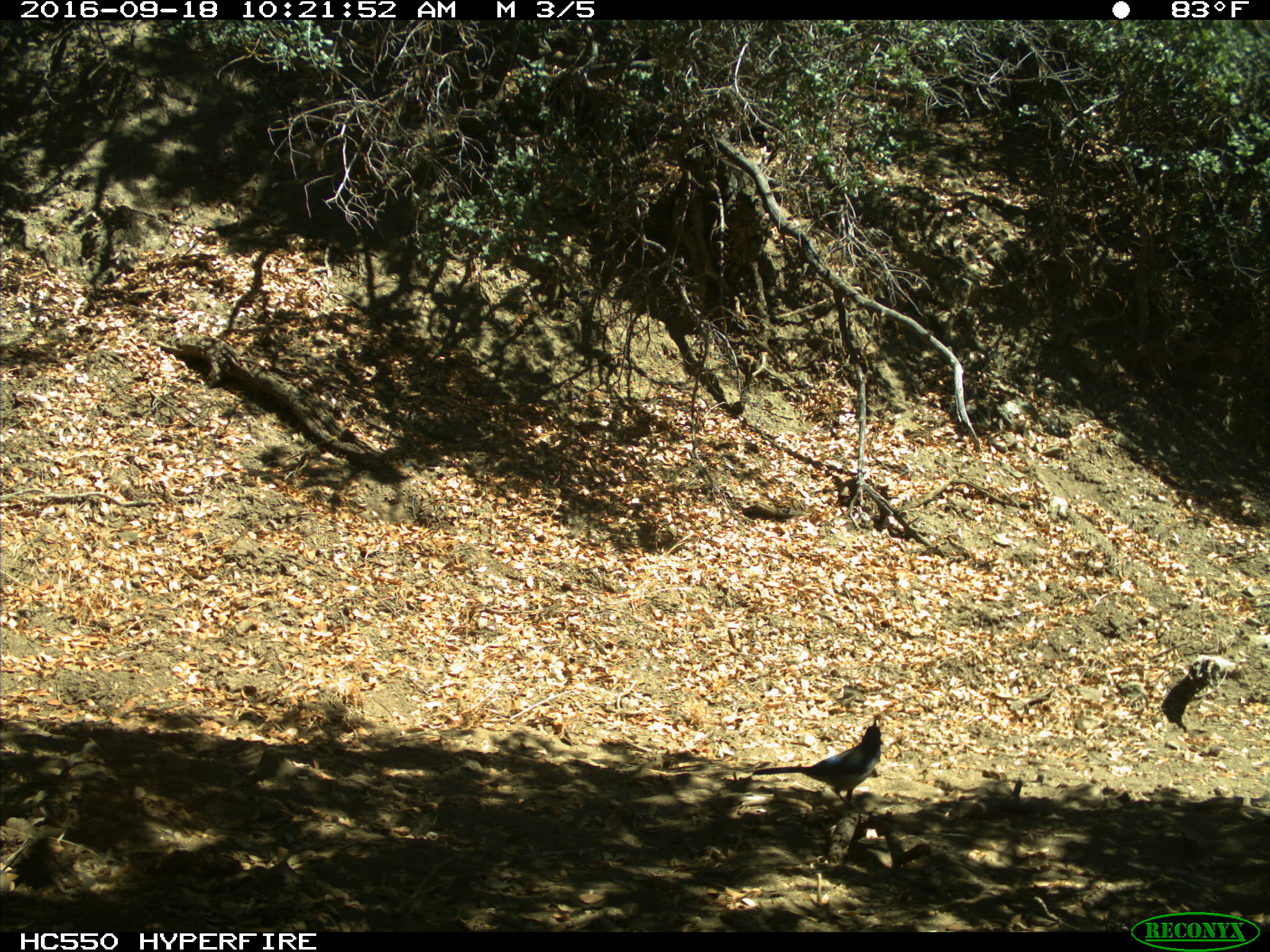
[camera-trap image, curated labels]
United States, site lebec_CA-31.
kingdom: Animalia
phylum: Chordata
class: Aves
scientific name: Aves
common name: birds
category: unidentified bird